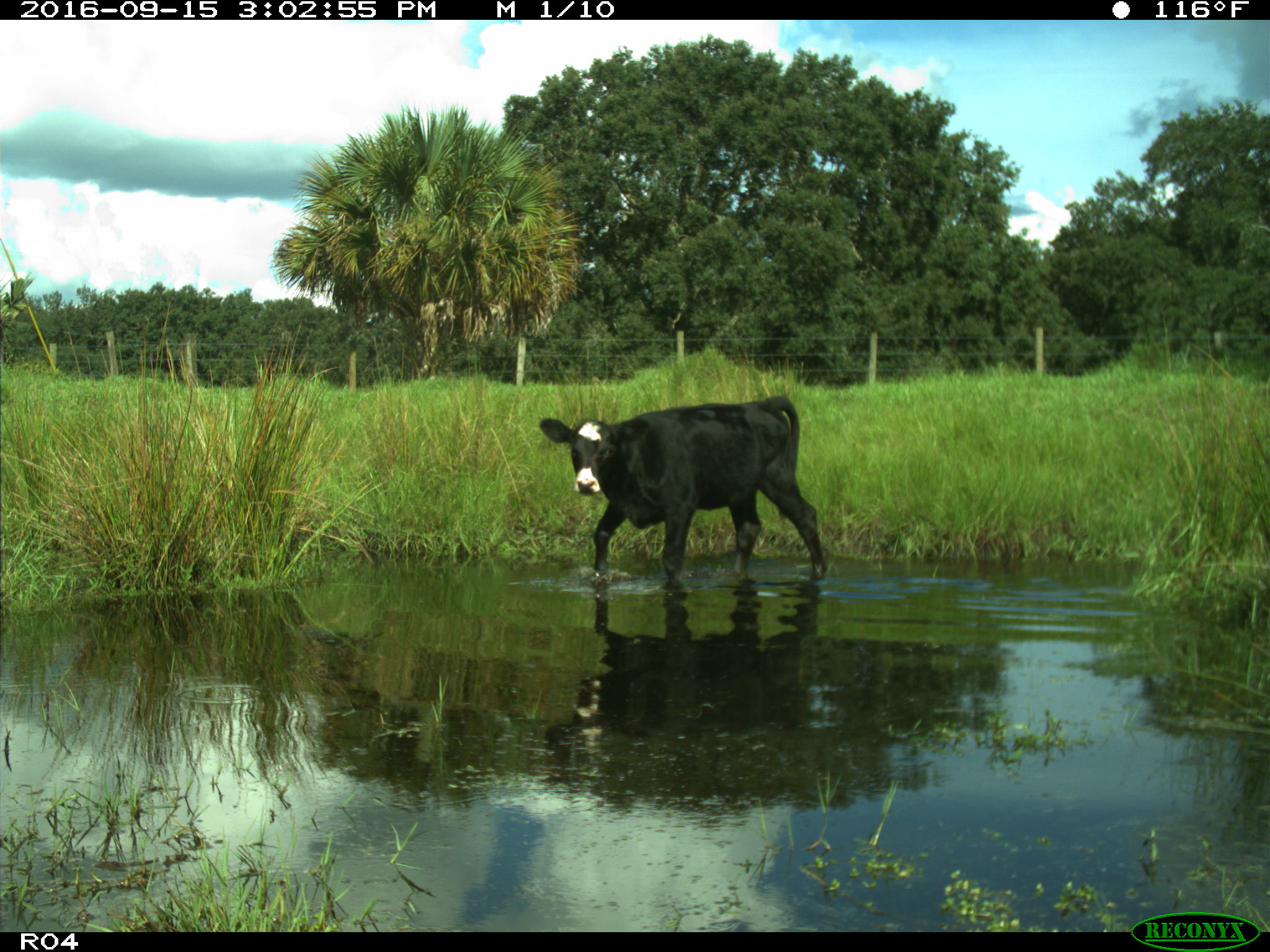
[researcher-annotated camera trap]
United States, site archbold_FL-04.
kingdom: Animalia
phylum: Chordata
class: Mammalia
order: Artiodactyla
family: Bovidae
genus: Bos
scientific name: Bos taurus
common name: domestic cow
Bos taurus (domestic cow).